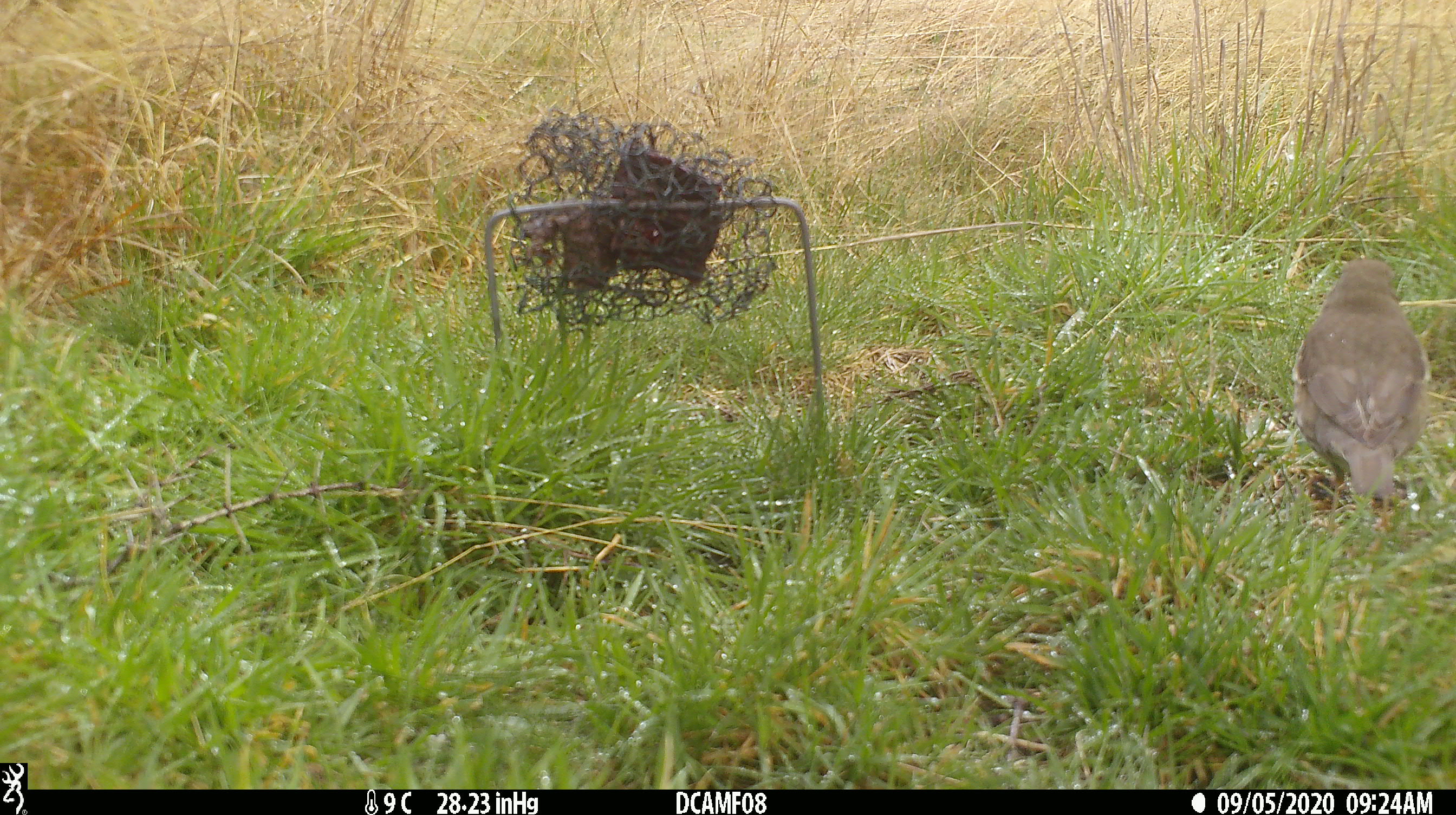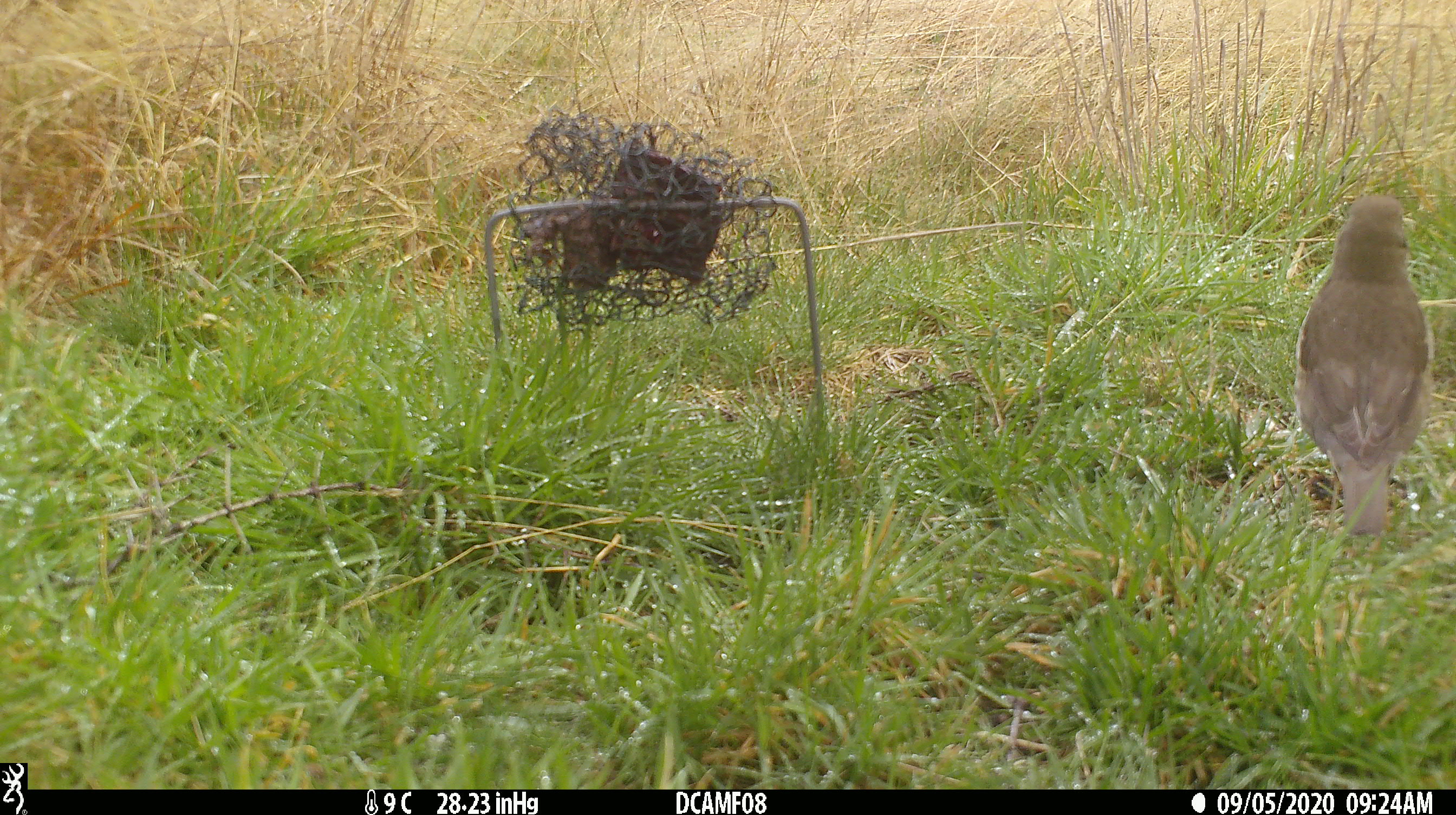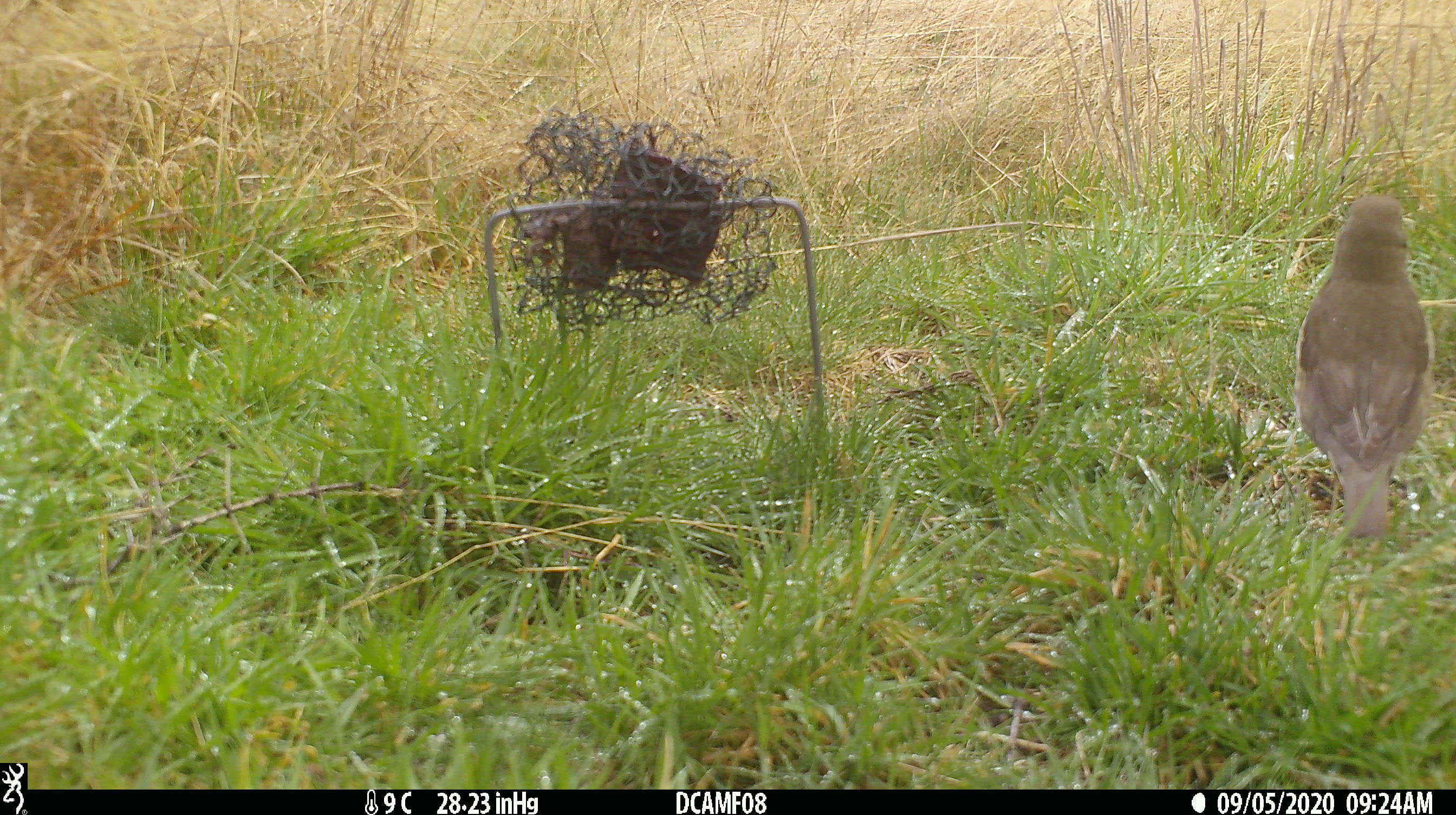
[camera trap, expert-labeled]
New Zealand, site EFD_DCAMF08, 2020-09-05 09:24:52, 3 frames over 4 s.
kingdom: Animalia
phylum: Chordata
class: Aves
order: Passeriformes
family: Turdidae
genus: Turdus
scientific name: Turdus philomelos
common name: song thrush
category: thrush